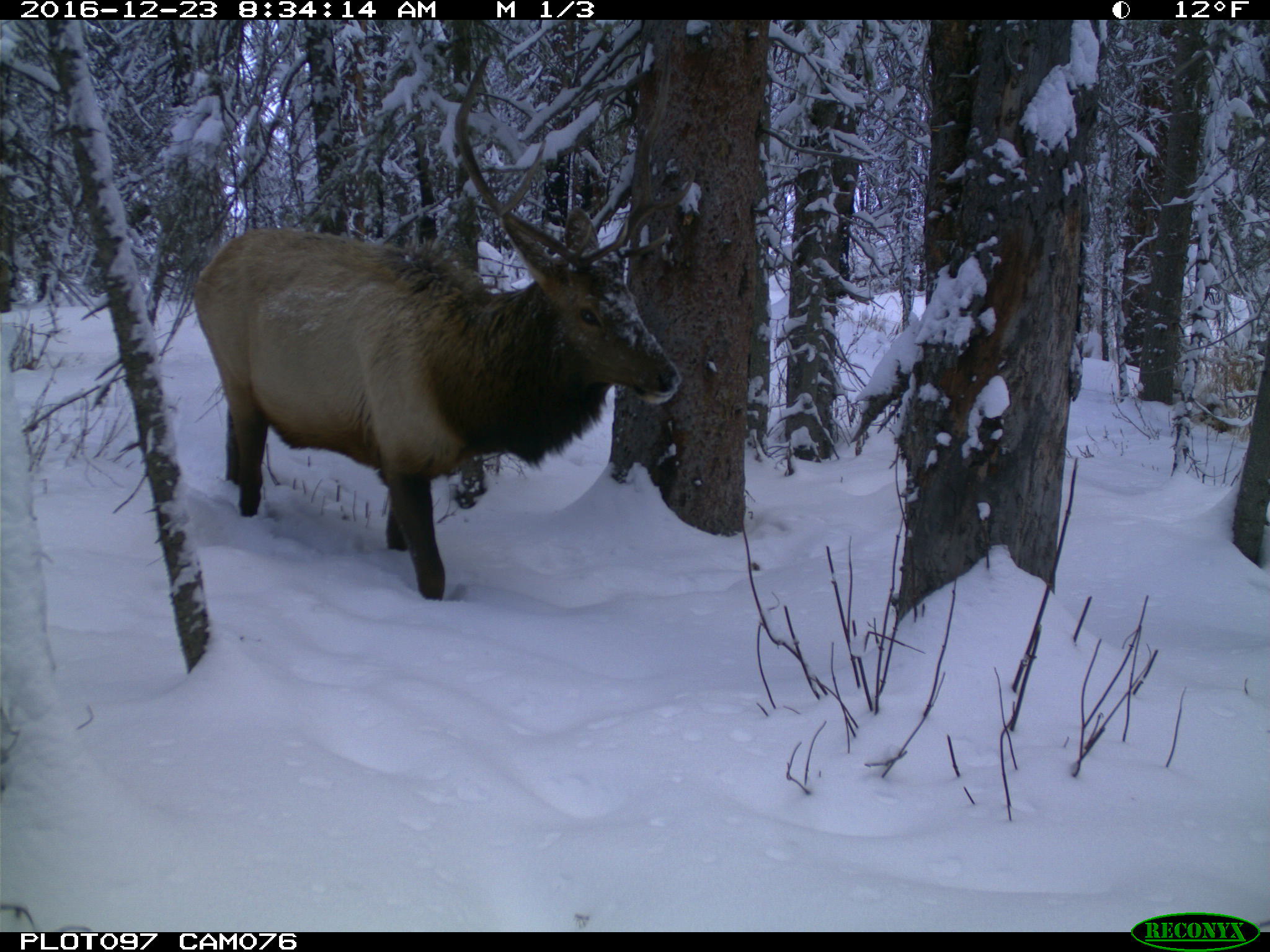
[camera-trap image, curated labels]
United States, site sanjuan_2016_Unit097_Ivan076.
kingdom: Animalia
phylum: Chordata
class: Mammalia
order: Artiodactyla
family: Cervidae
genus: Cervus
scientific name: Cervus elaphus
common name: red deer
Cervus elaphus (red deer).